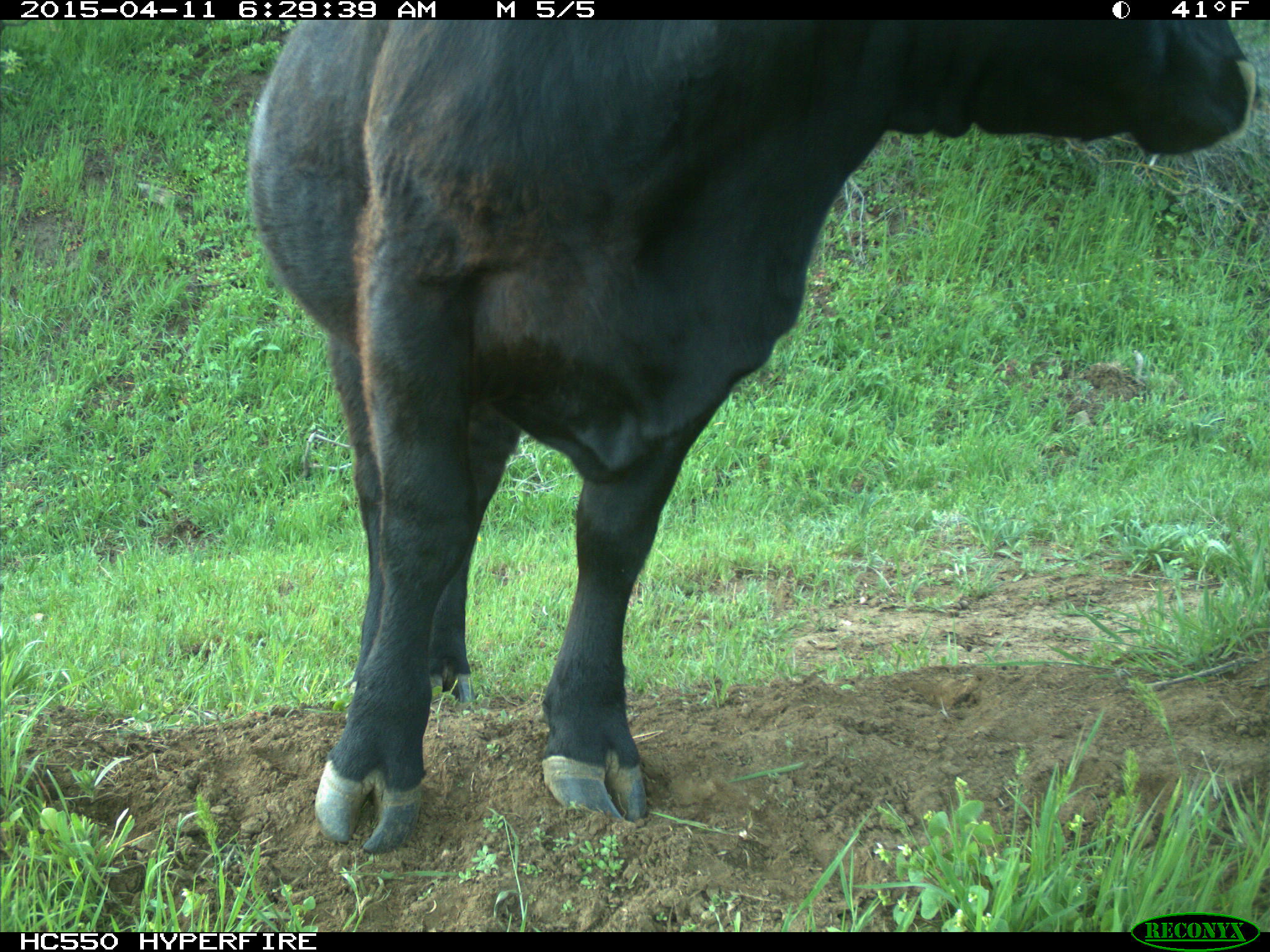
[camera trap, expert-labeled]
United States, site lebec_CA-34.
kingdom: Animalia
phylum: Chordata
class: Mammalia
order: Artiodactyla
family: Bovidae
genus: Bos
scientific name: Bos taurus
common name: domestic cow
Bos taurus (domestic cow).